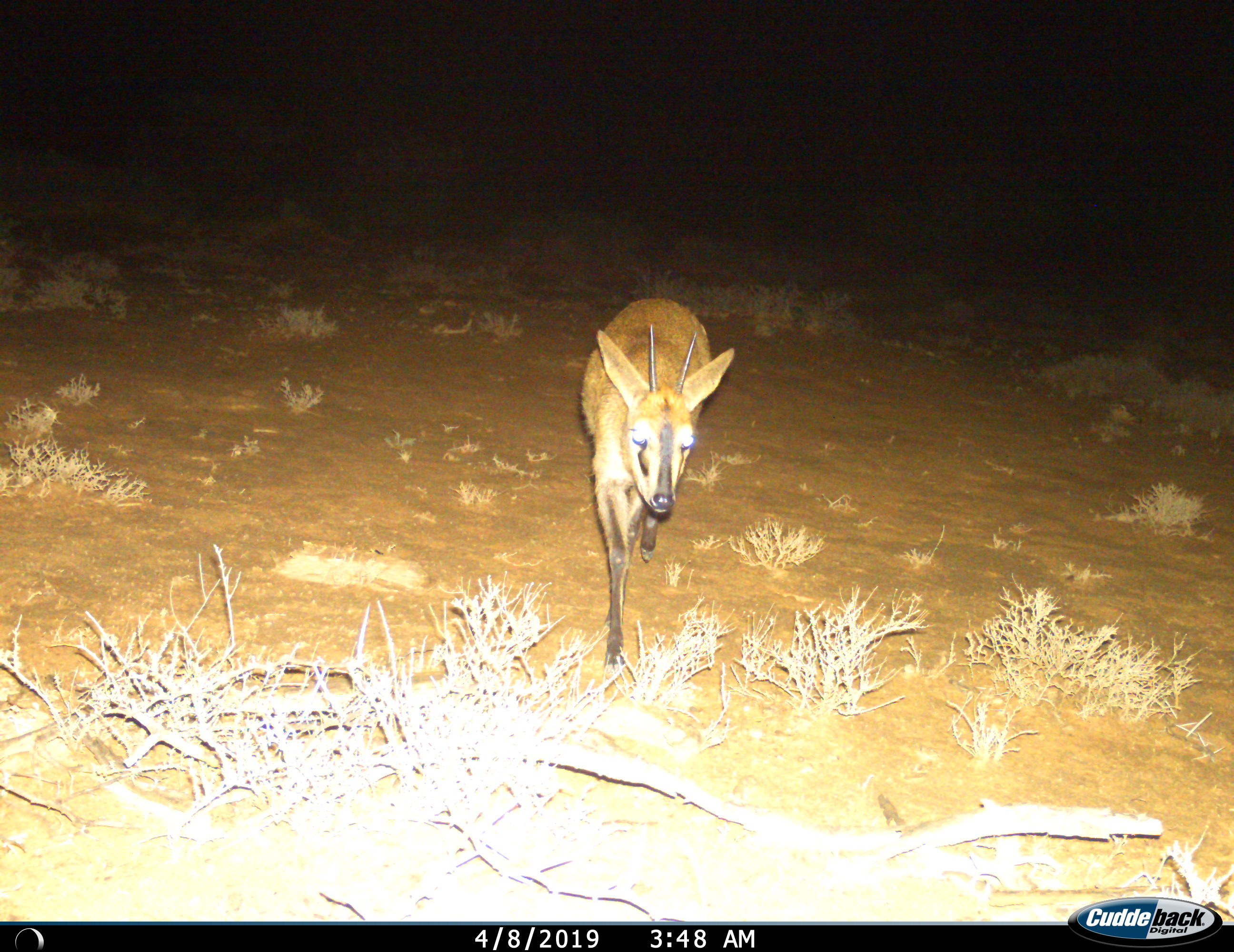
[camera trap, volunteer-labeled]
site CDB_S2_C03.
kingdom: Animalia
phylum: Chordata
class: Mammalia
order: Artiodactyla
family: Bovidae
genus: Sylvicapra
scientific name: Sylvicapra grimmia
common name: common duiker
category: duikercommongrey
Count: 1.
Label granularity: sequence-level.